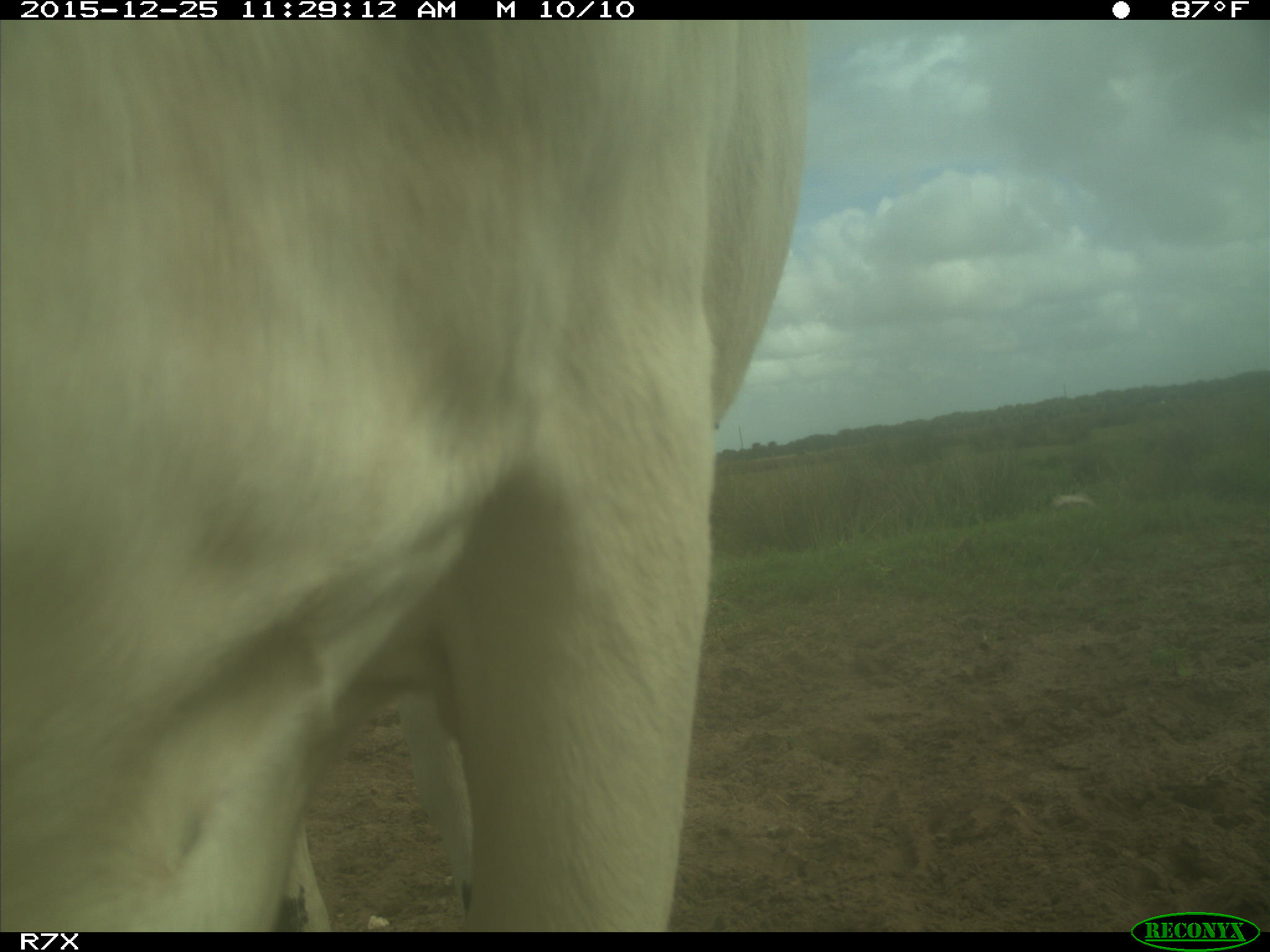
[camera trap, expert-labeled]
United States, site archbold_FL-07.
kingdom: Animalia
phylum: Chordata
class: Mammalia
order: Artiodactyla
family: Bovidae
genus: Bos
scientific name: Bos taurus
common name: domestic cow